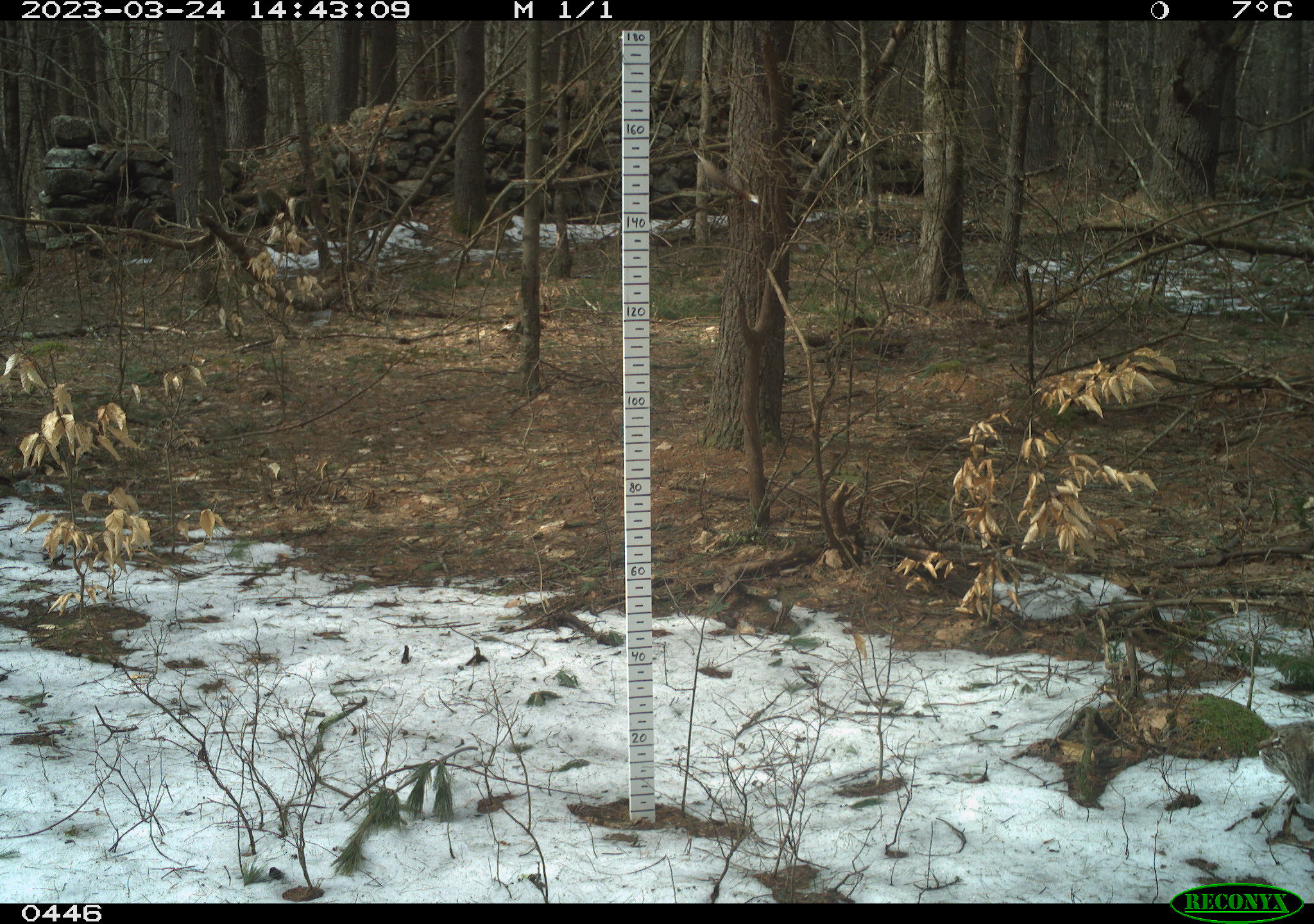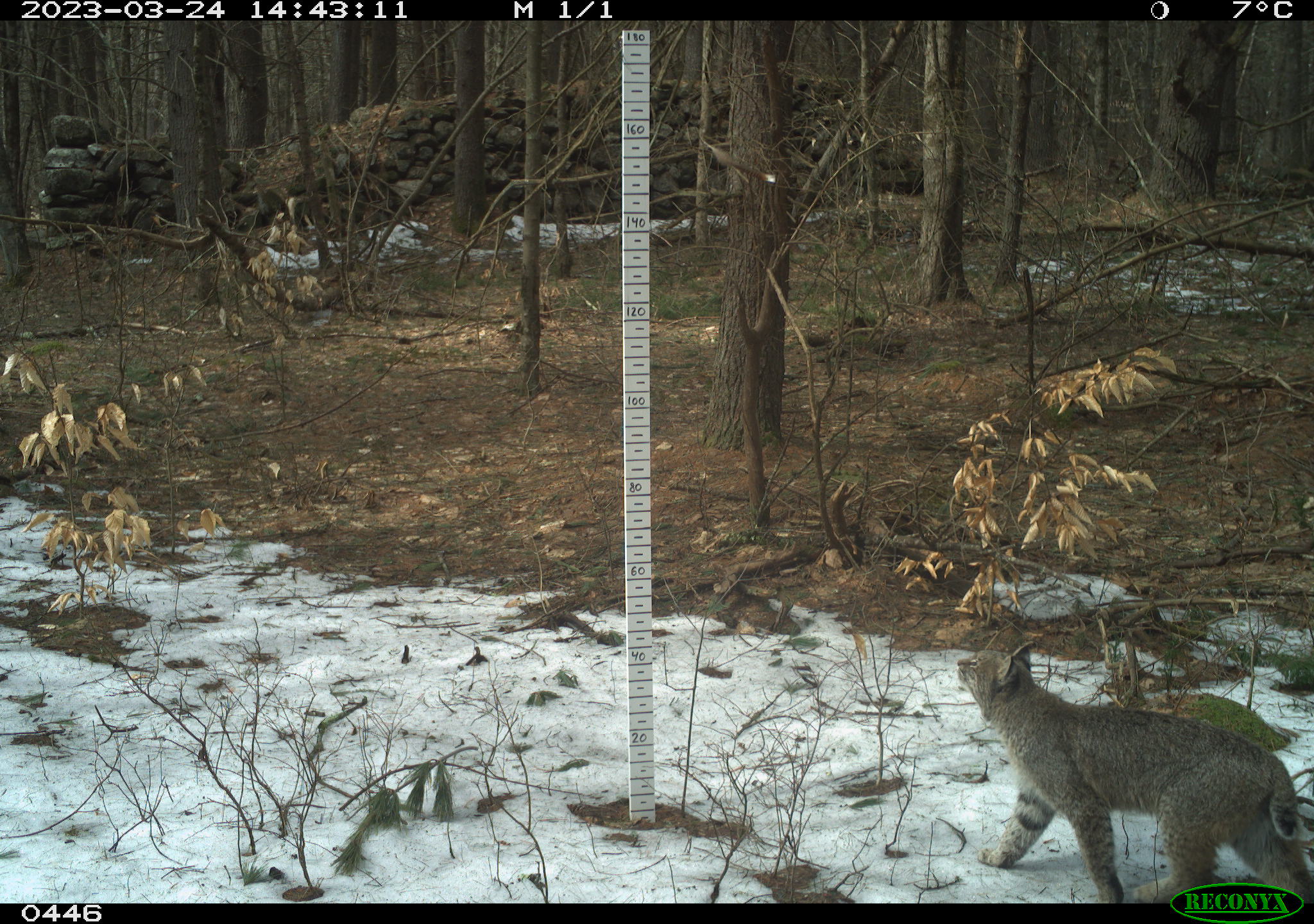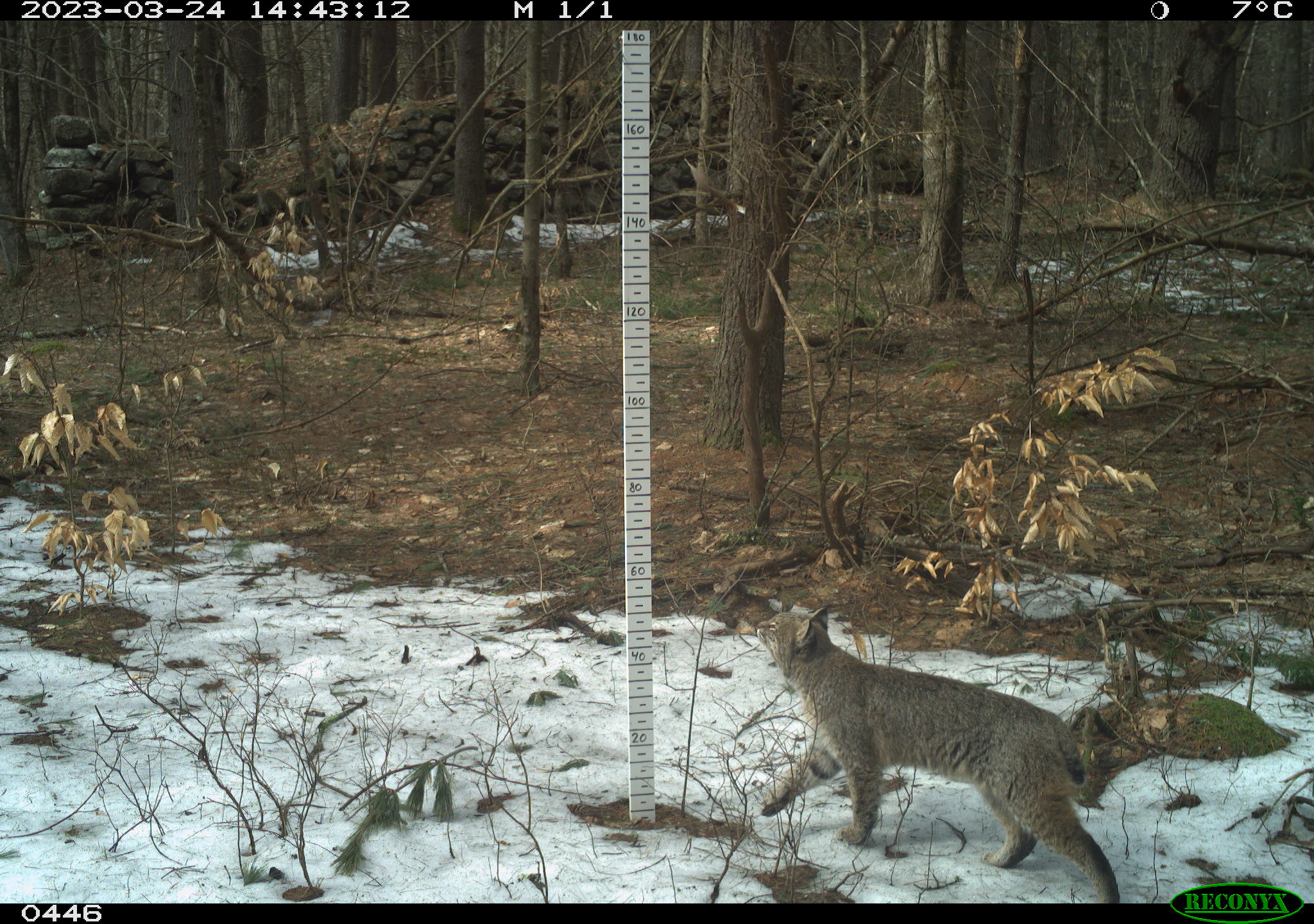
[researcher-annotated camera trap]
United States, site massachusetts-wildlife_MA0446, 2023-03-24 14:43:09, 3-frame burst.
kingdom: Animalia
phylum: Chordata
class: Mammalia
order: Carnivora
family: Felidae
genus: Lynx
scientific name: Lynx rufus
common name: bobcat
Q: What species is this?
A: Bobcat (Lynx rufus).